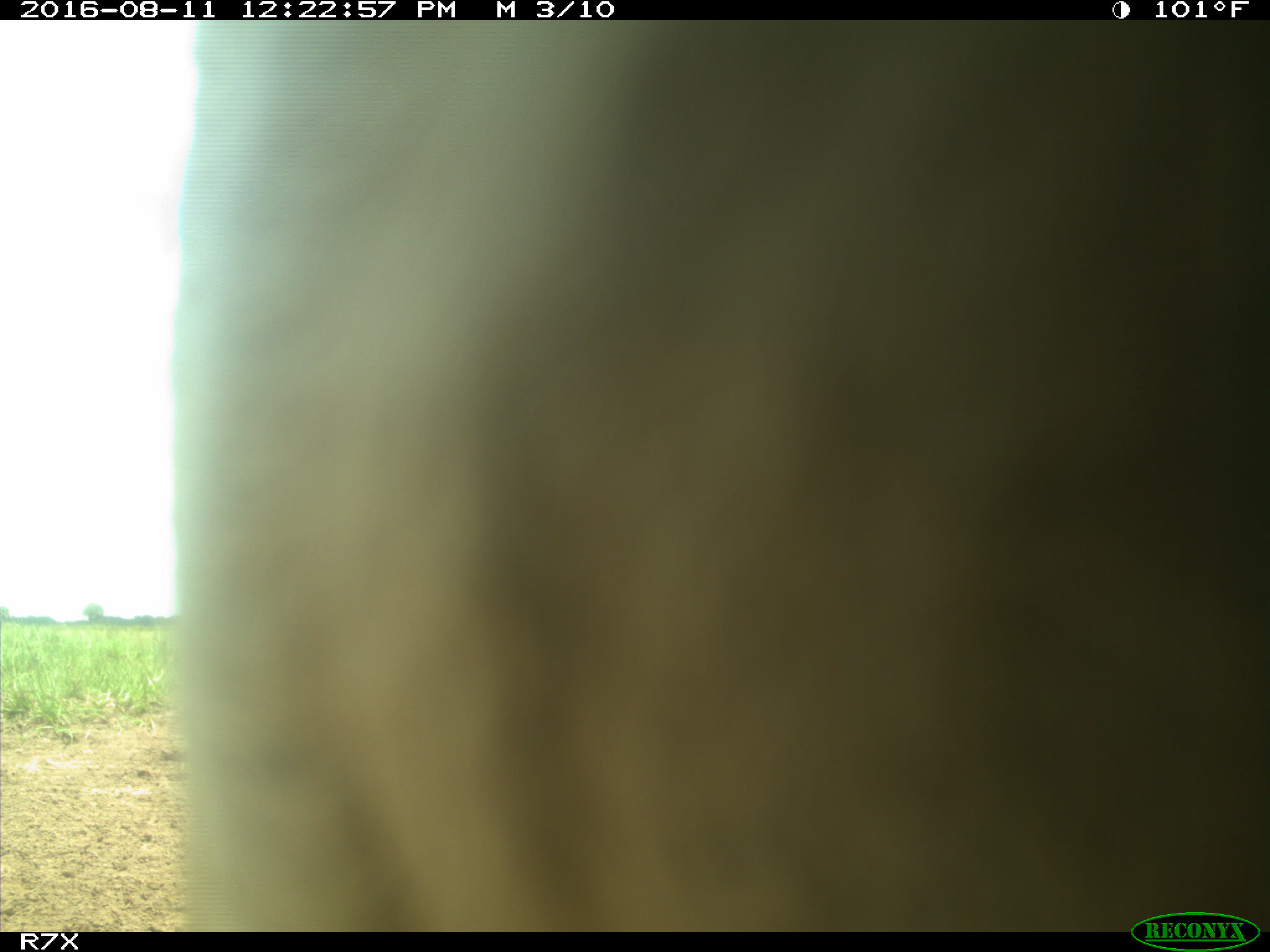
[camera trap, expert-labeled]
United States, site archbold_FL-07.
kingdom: Animalia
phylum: Chordata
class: Mammalia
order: Artiodactyla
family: Bovidae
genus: Bos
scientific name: Bos taurus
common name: domestic cow